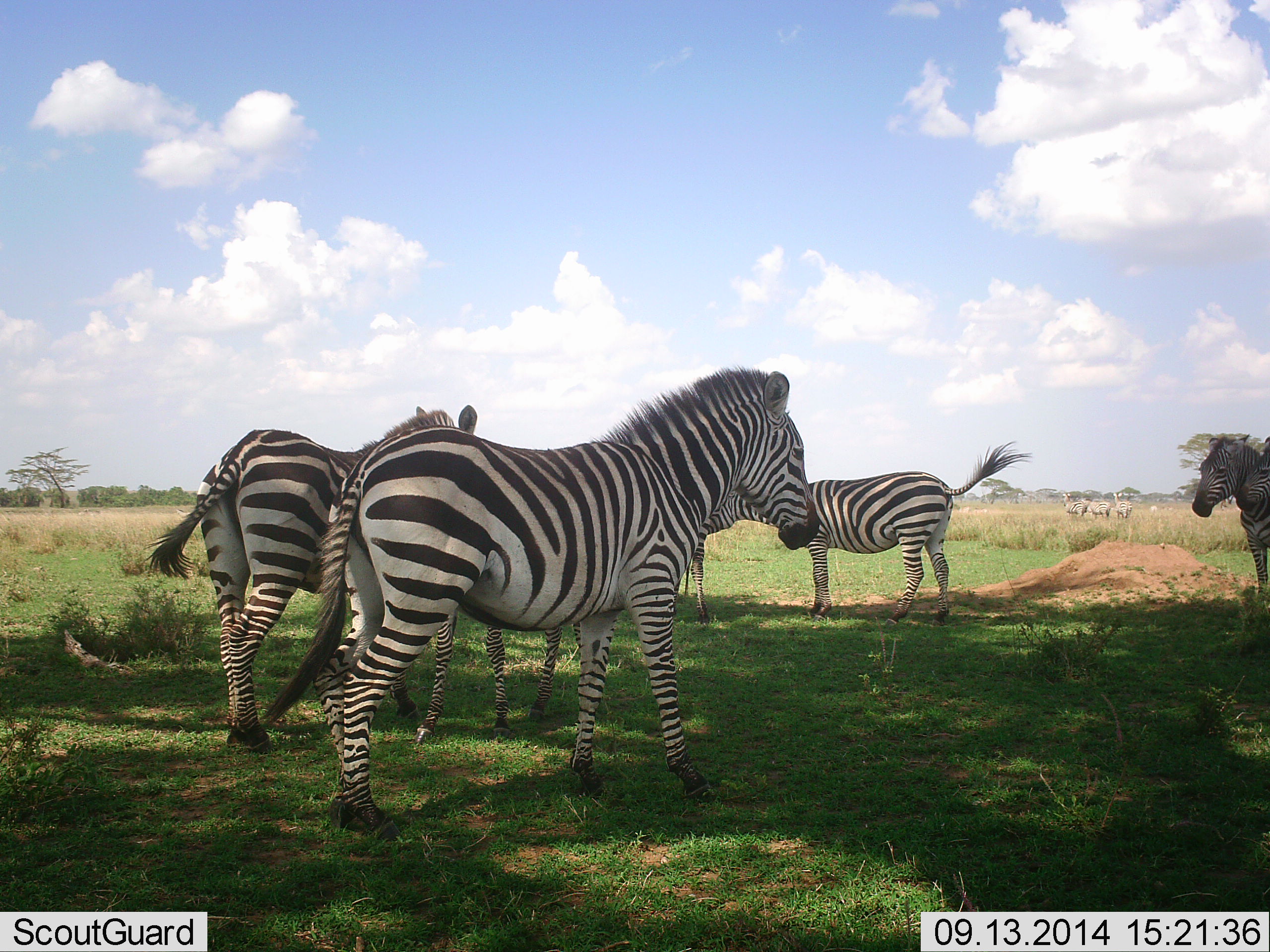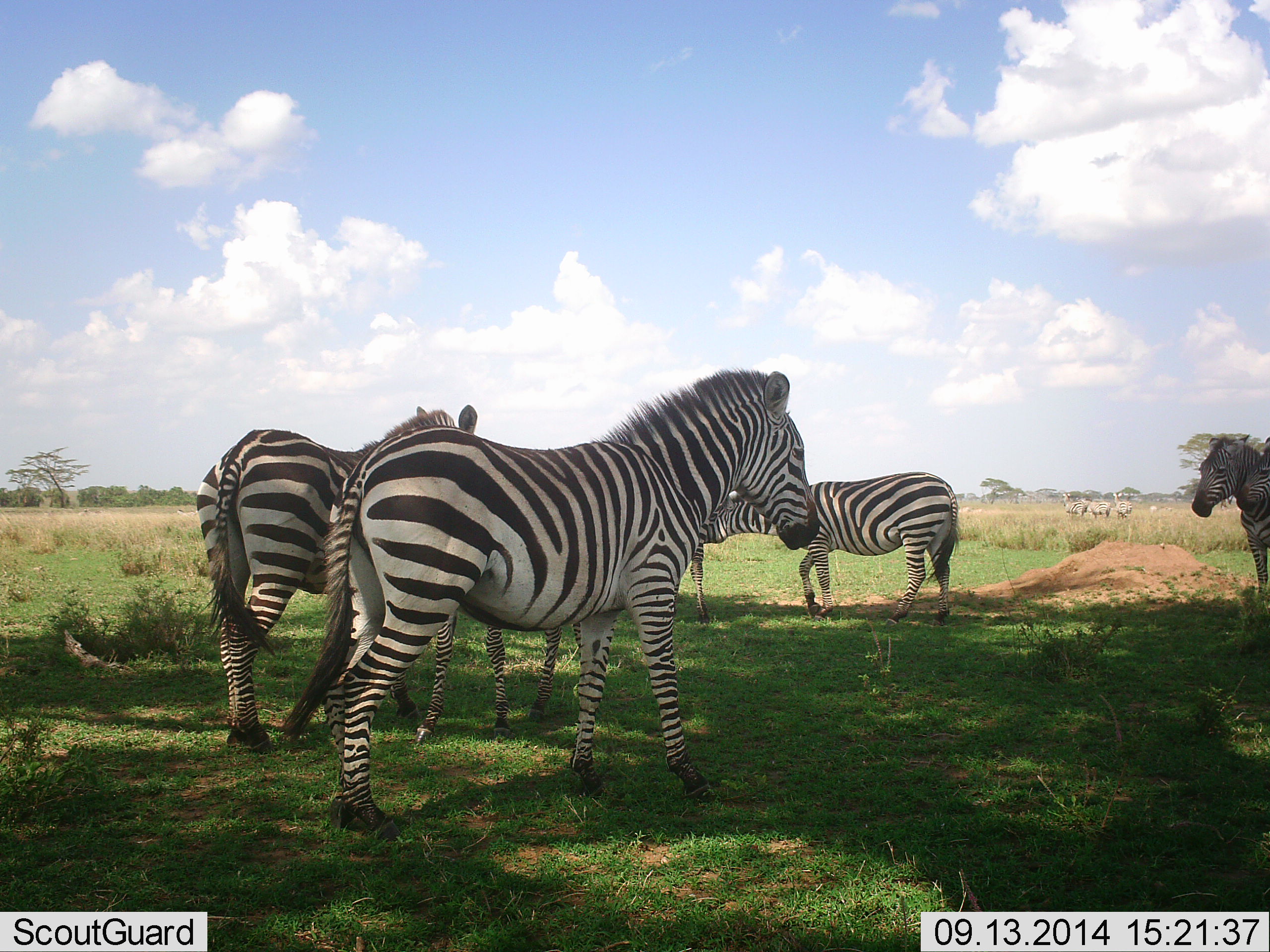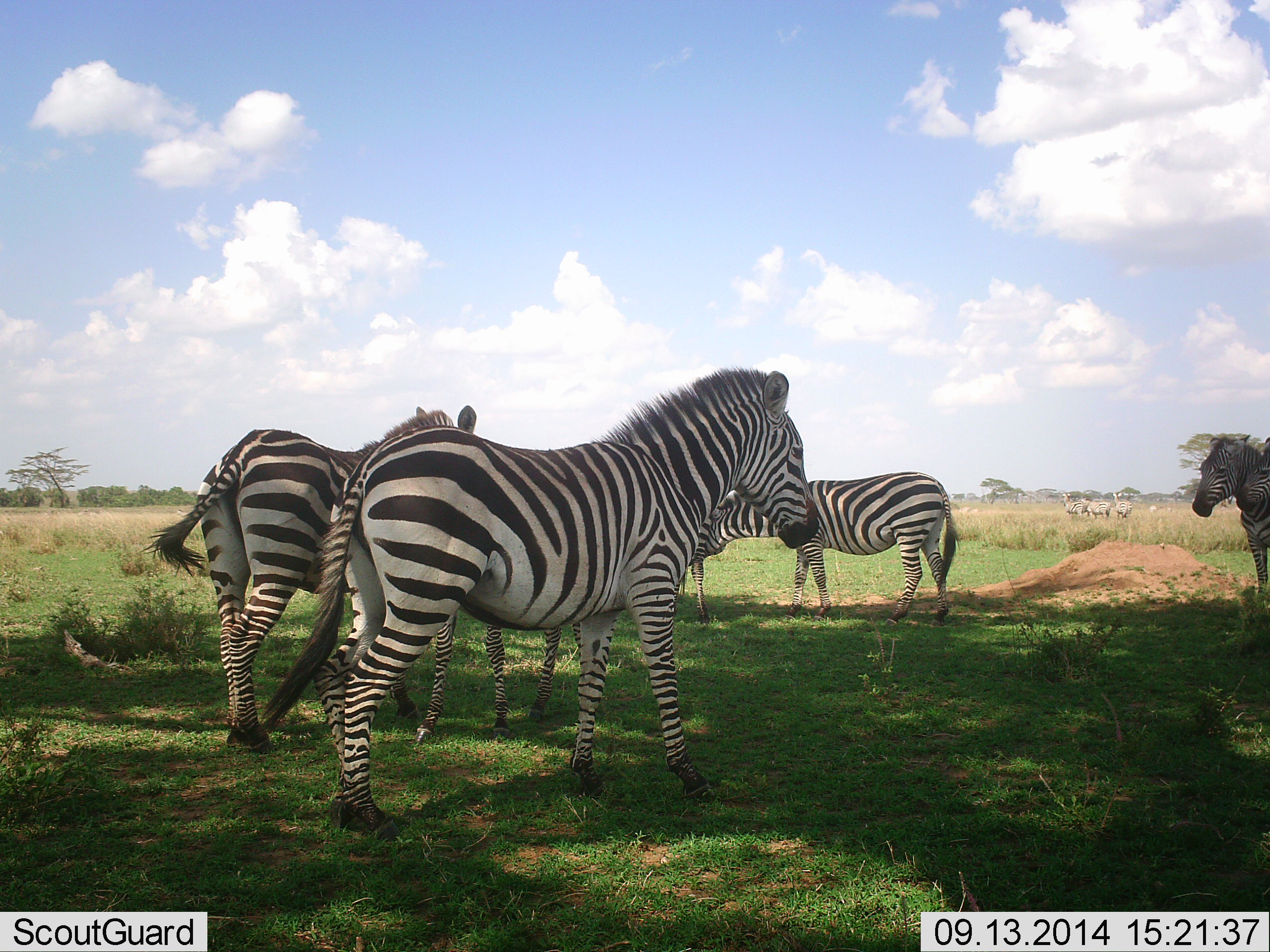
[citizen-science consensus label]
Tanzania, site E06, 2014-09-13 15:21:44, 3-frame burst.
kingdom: Animalia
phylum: Chordata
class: Mammalia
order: Perissodactyla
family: Equidae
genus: Equus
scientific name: Equus quagga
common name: plains zebra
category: zebra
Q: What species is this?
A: Zebra (plains zebra) (Equus quagga).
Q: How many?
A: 6.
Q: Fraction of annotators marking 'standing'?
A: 100%.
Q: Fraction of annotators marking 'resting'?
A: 0%.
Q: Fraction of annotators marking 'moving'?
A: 10%.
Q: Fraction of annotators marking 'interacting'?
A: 20%.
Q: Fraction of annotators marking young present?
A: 30%.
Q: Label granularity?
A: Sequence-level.